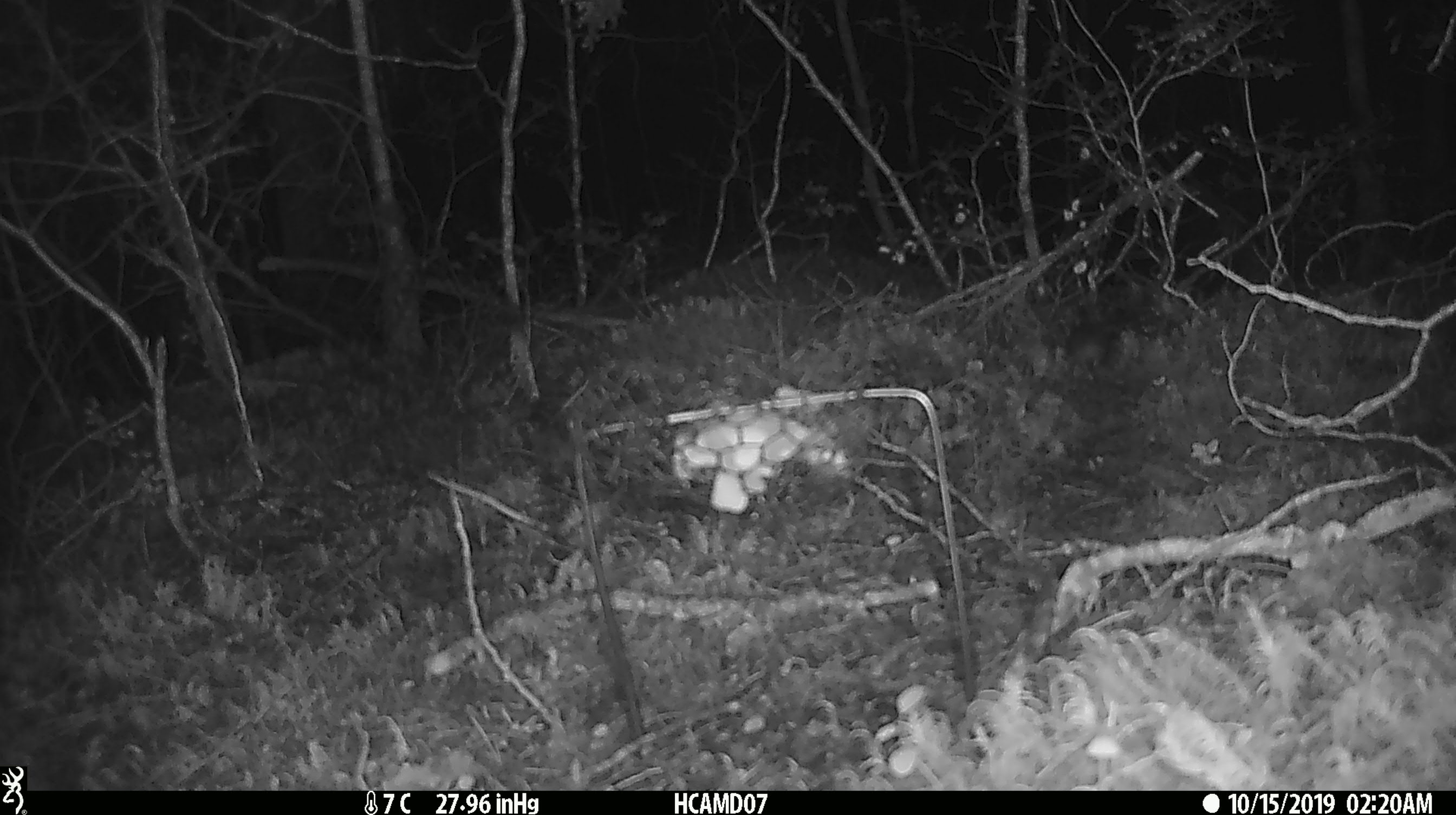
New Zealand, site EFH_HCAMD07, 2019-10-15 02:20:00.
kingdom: Animalia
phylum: Chordata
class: Mammalia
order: Rodentia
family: Muridae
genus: Mus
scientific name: Mus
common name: mouse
Mouse (Mus).